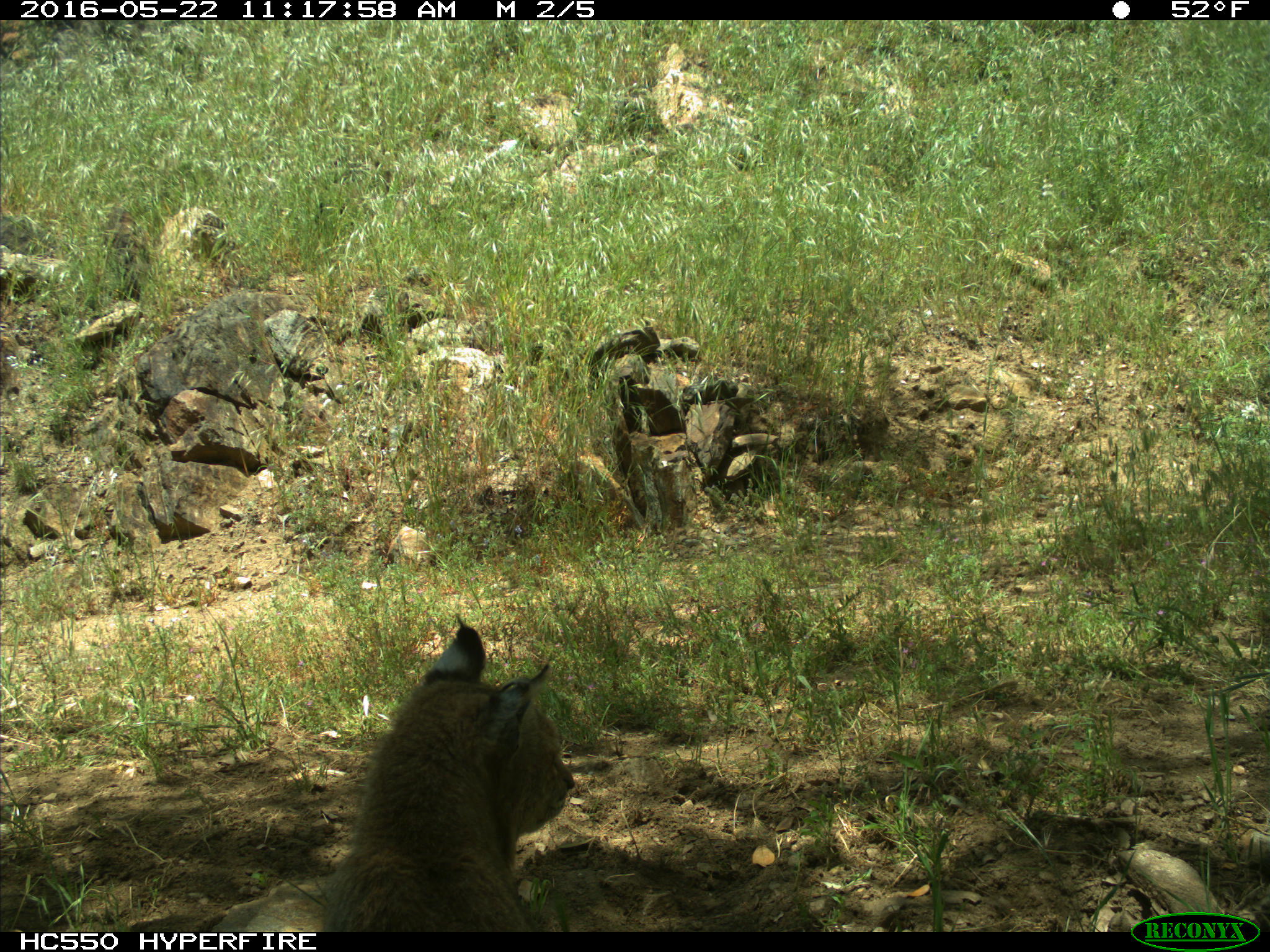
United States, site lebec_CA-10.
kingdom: Animalia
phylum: Chordata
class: Mammalia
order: Carnivora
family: Felidae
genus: Lynx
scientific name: Lynx rufus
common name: bobcat